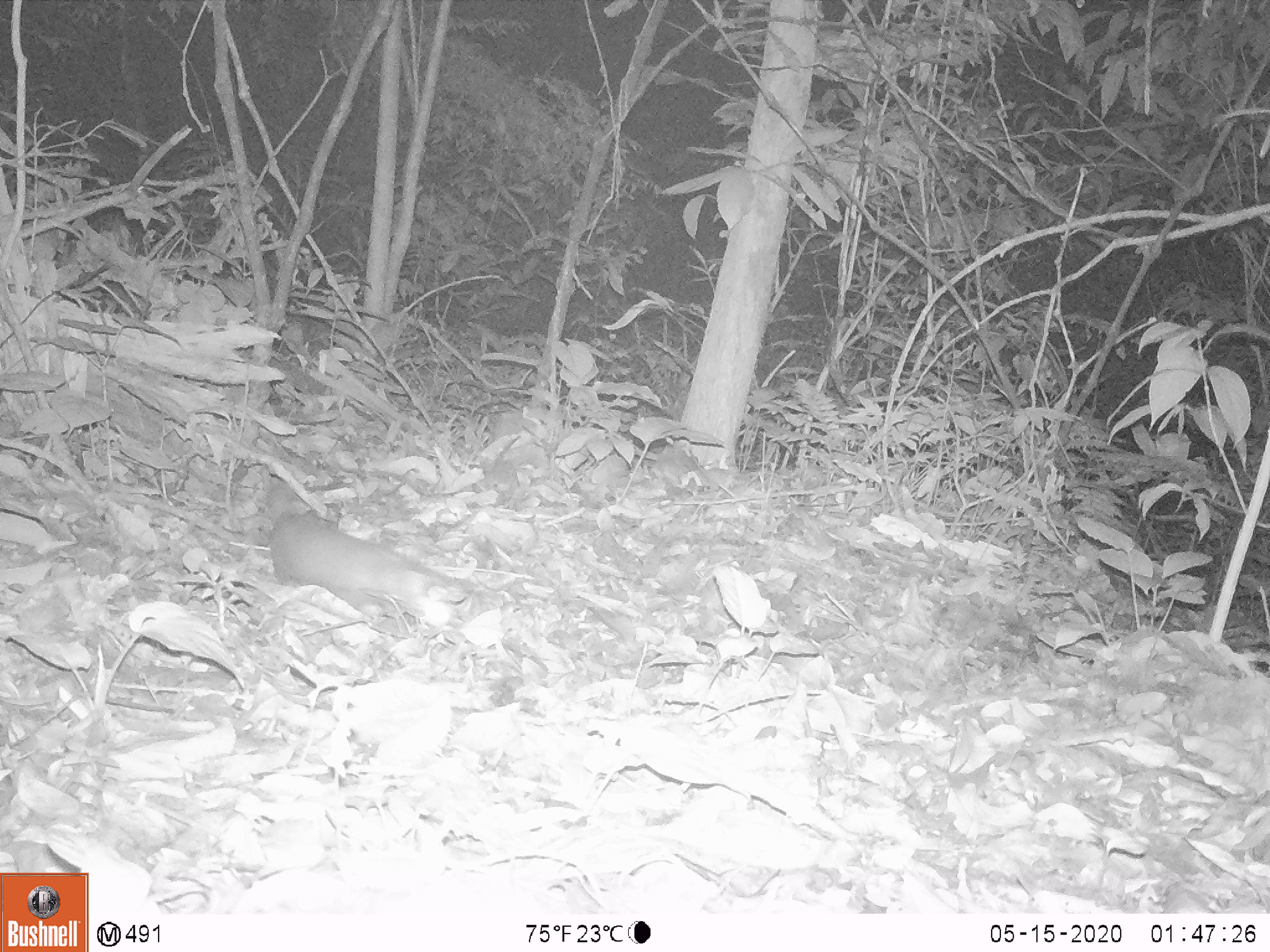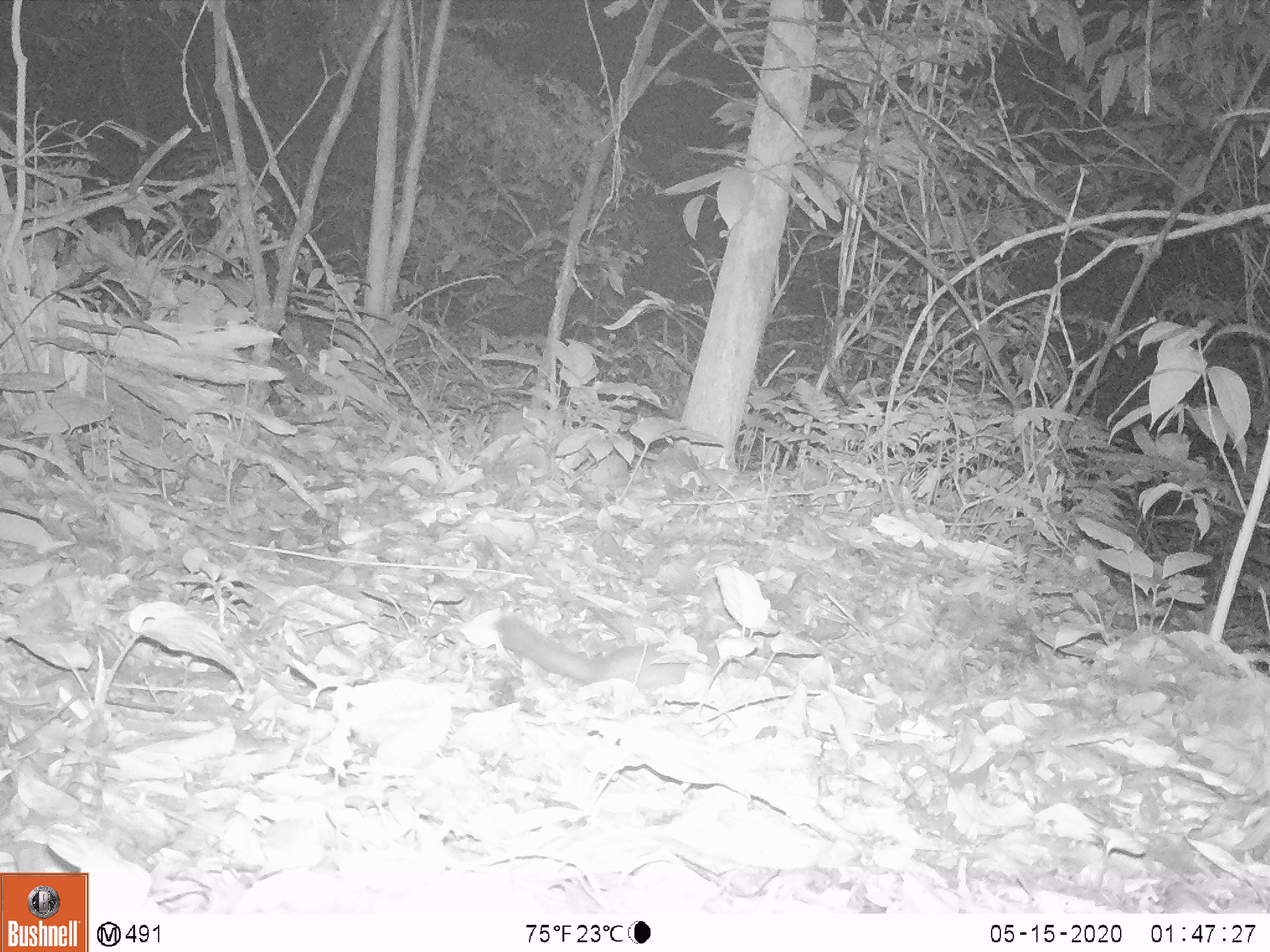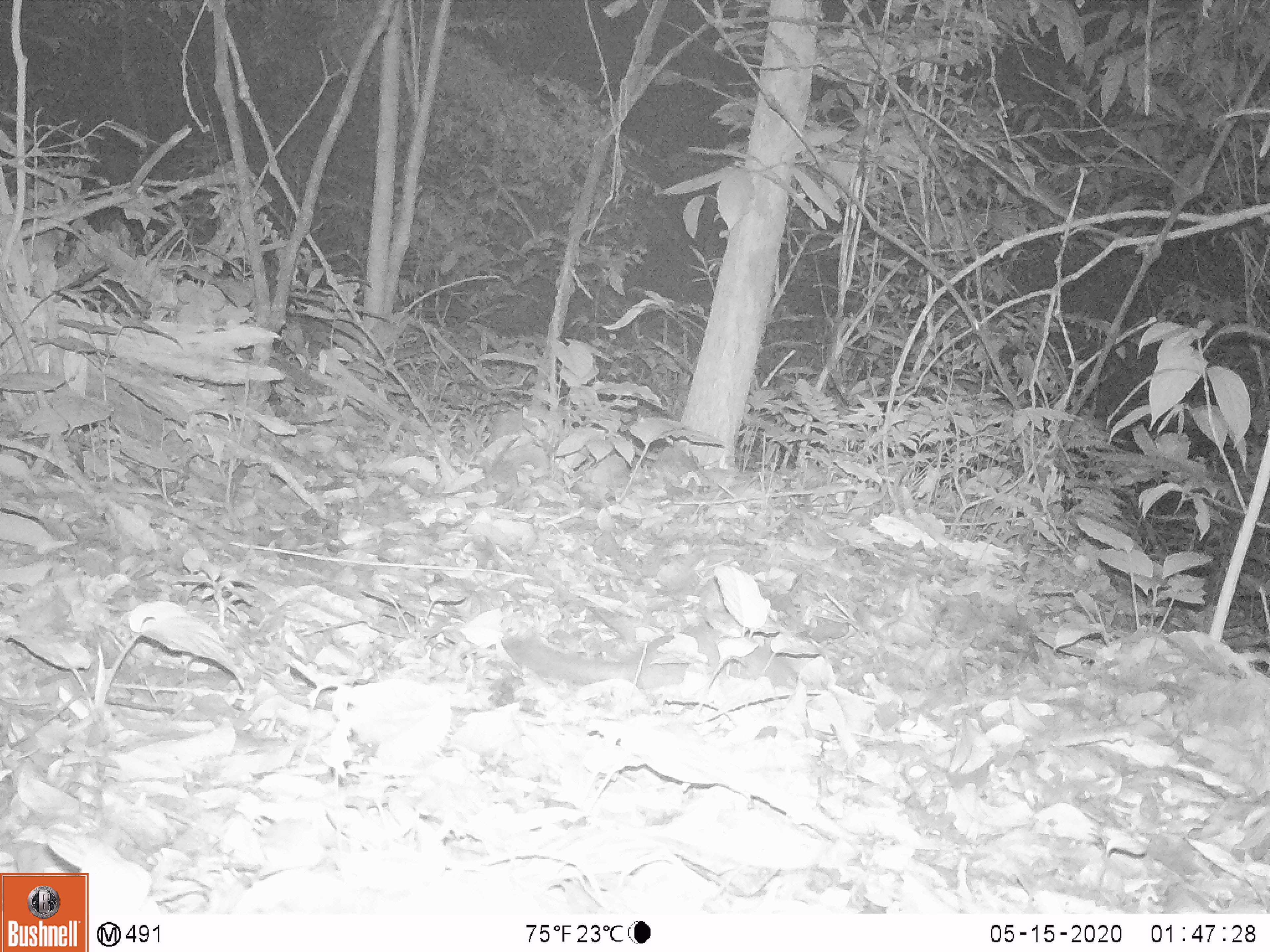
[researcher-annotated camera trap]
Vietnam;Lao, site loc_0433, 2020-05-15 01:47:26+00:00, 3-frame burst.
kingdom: Animalia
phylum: Chordata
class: Mammalia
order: Carnivora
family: Mustelidae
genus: Melogale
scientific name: Melogale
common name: ferret badger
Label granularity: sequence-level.